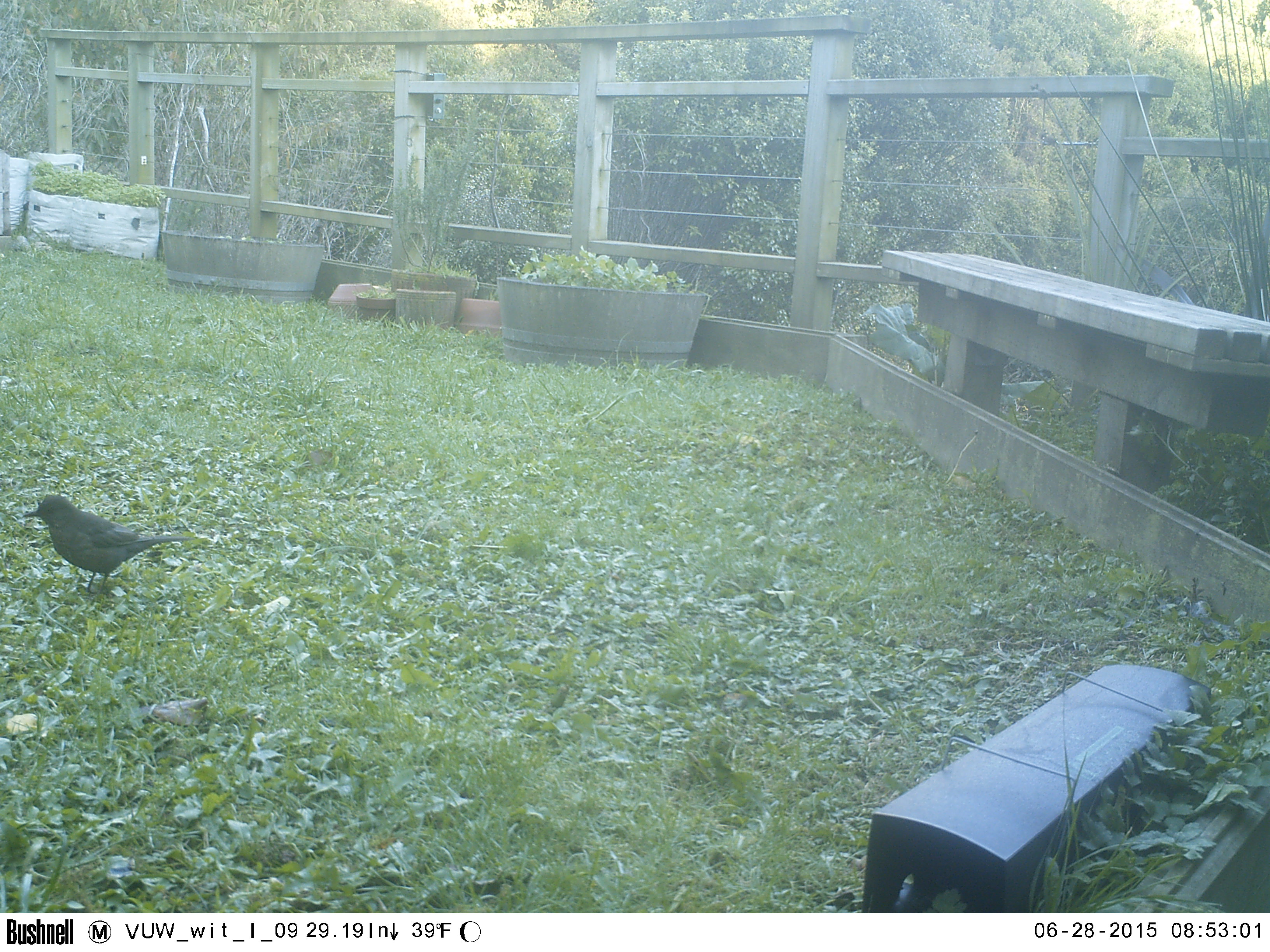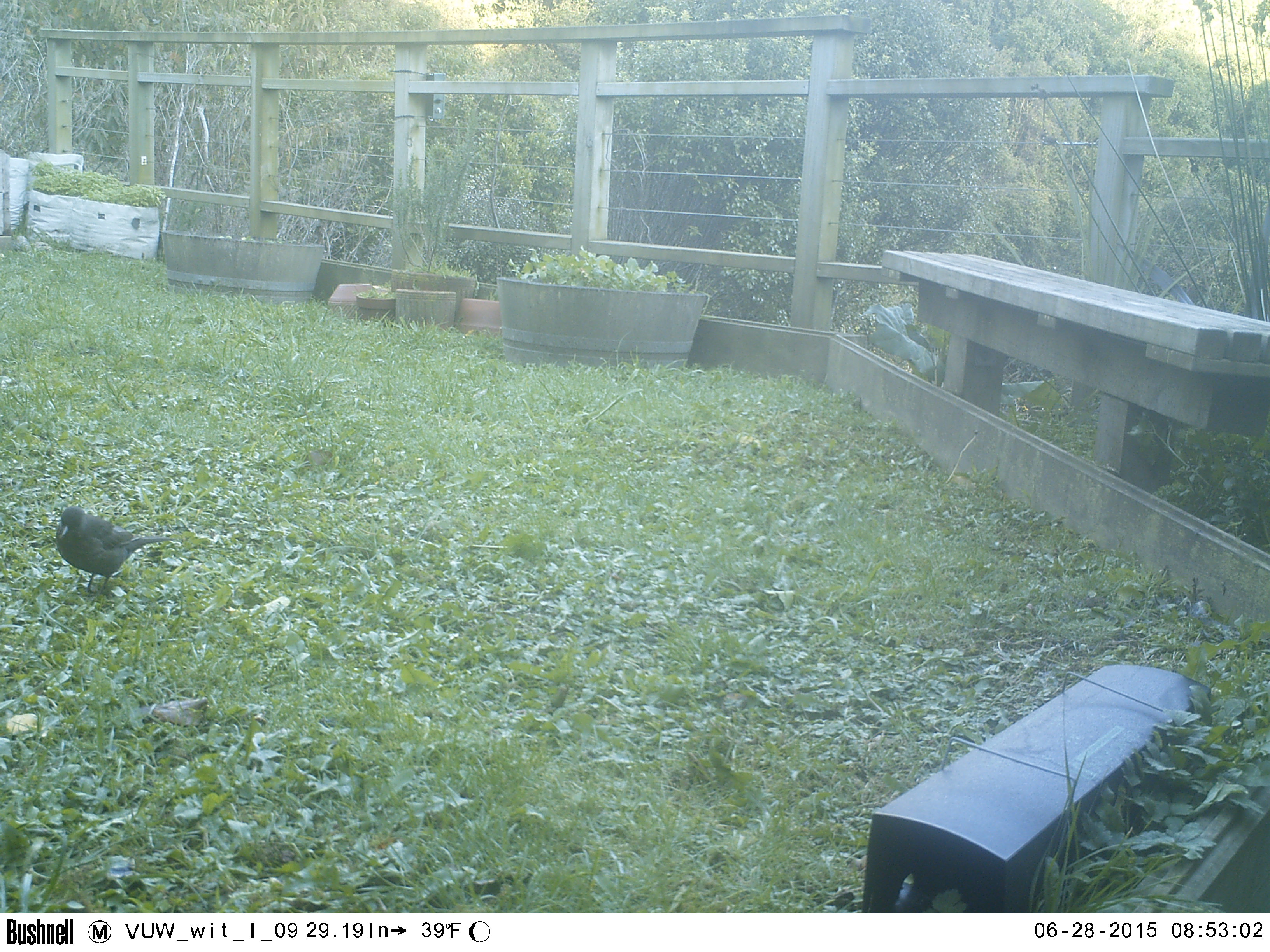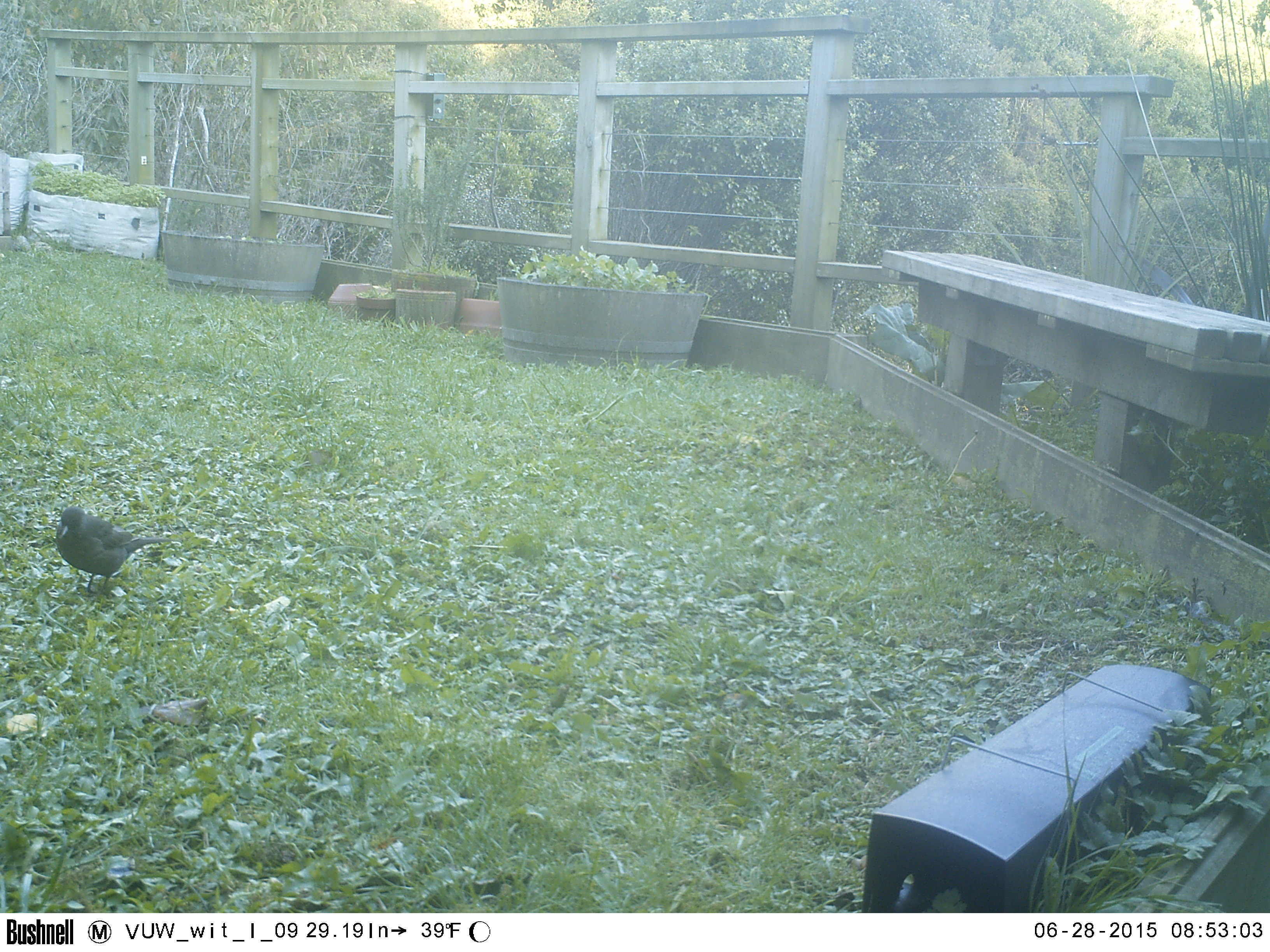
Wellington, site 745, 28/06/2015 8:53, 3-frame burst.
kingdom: Animalia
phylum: Chordata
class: Aves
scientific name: Aves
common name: bird